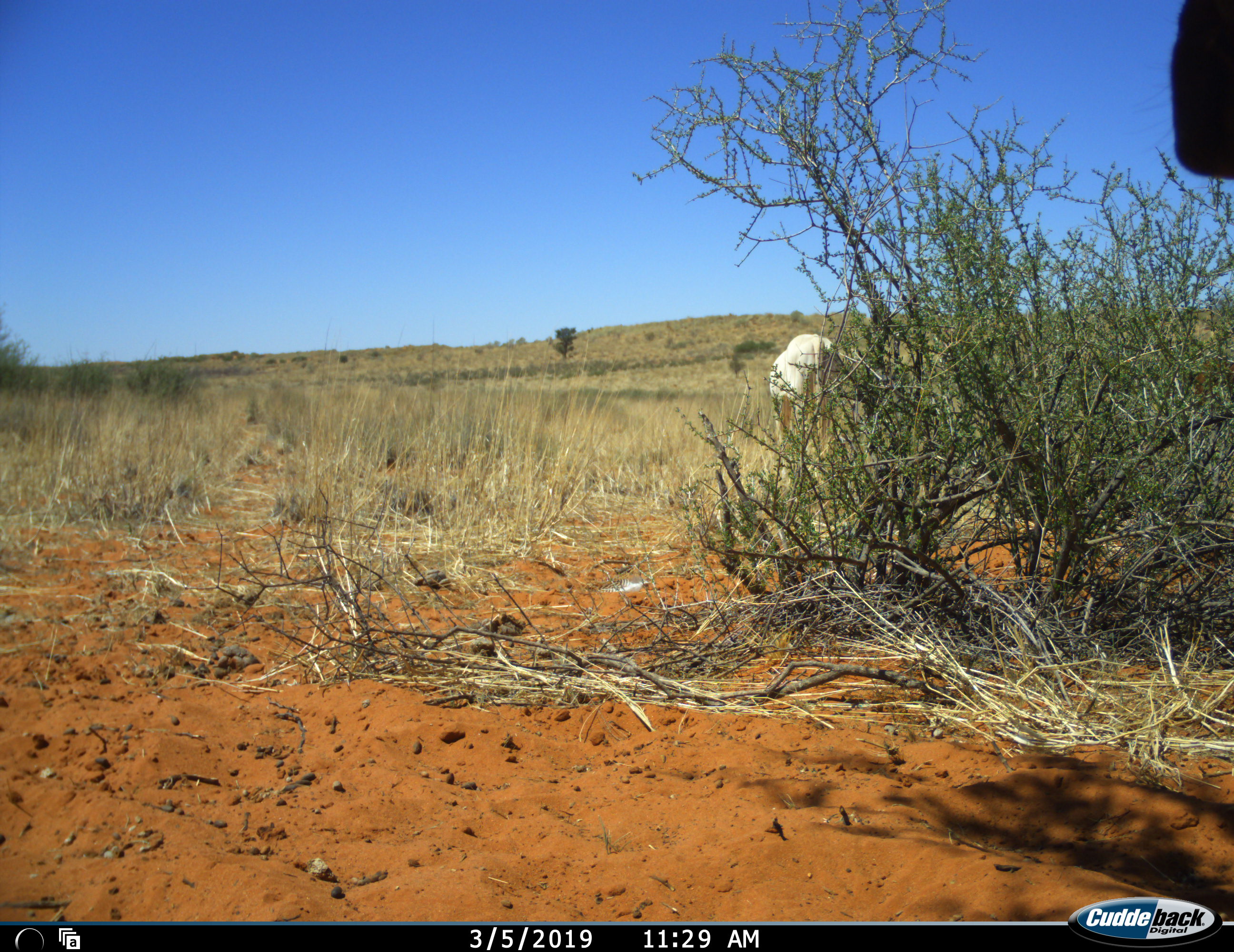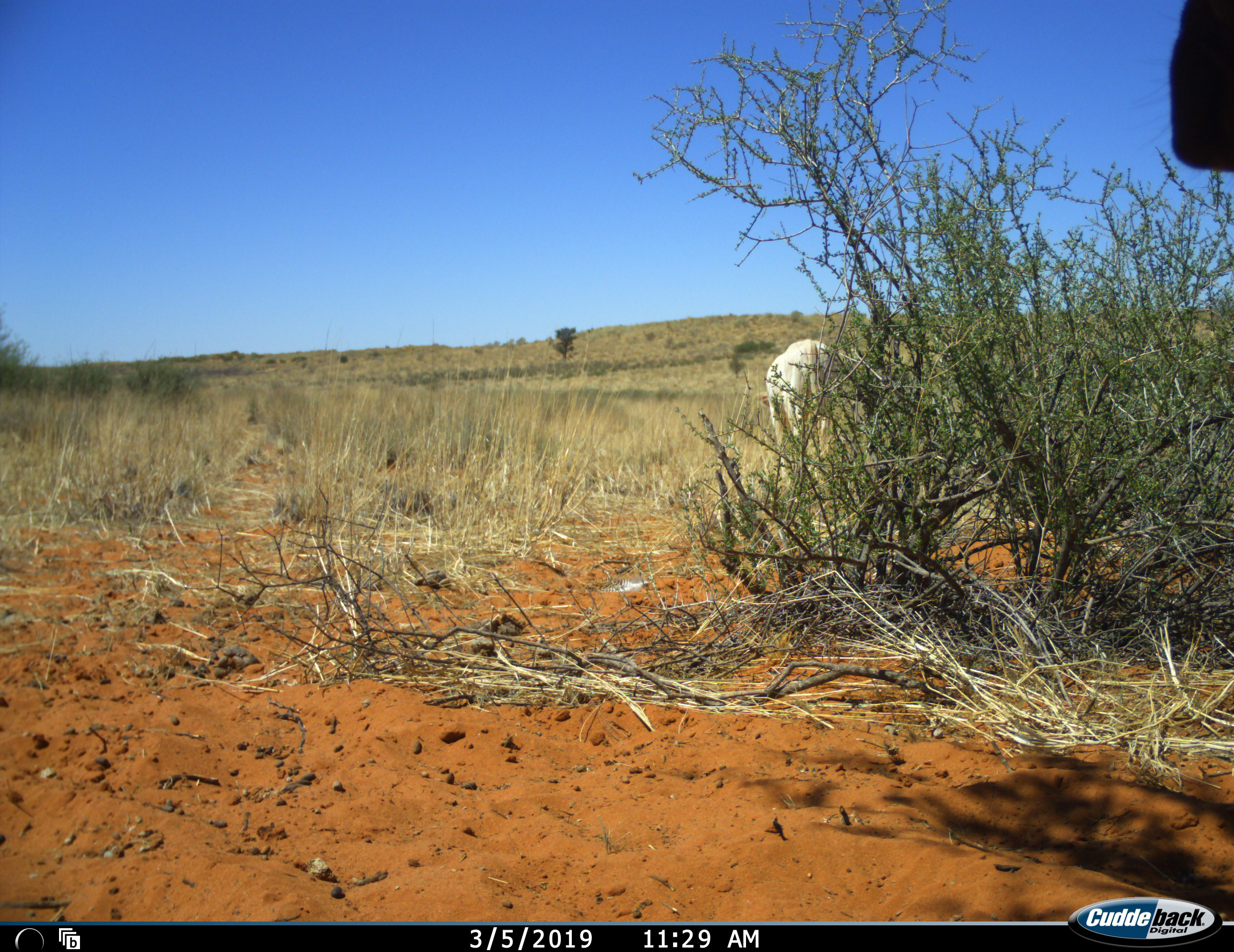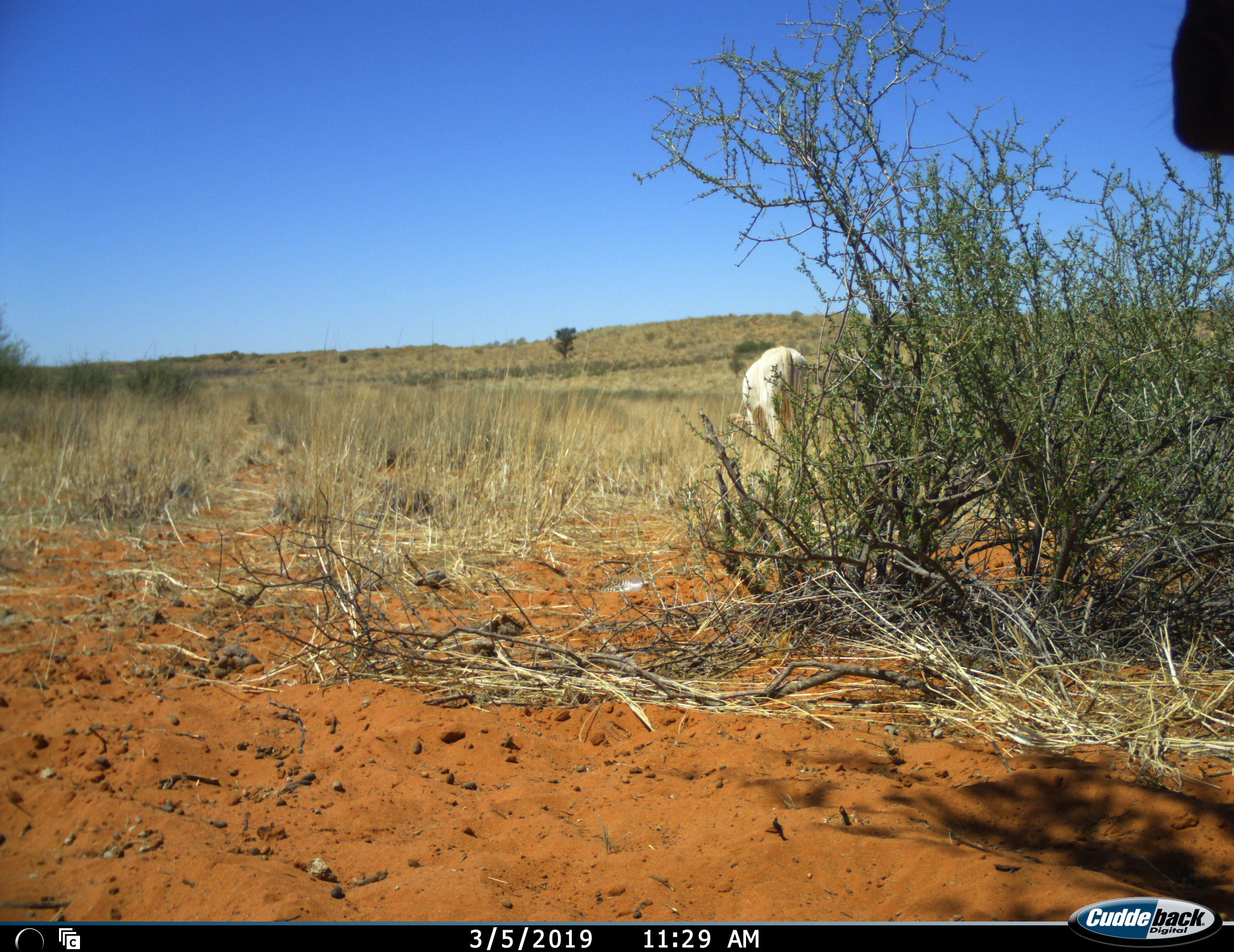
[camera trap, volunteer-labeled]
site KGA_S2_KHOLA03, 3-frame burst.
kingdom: Animalia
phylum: Chordata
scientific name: Vertebrata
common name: domestic animal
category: domesticanimal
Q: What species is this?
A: Domesticanimal (domestic animal) (Vertebrata).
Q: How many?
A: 2.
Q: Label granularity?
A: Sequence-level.